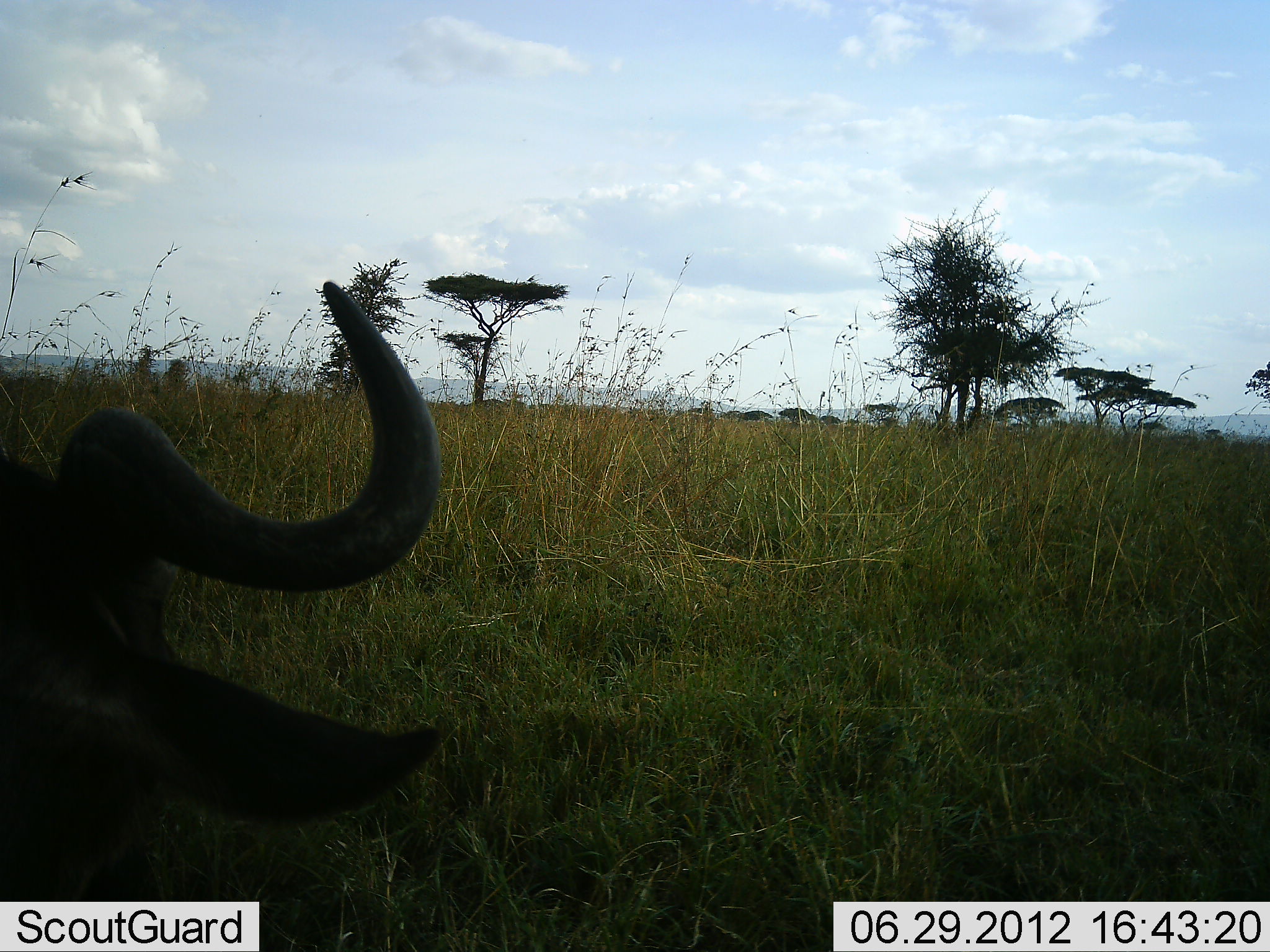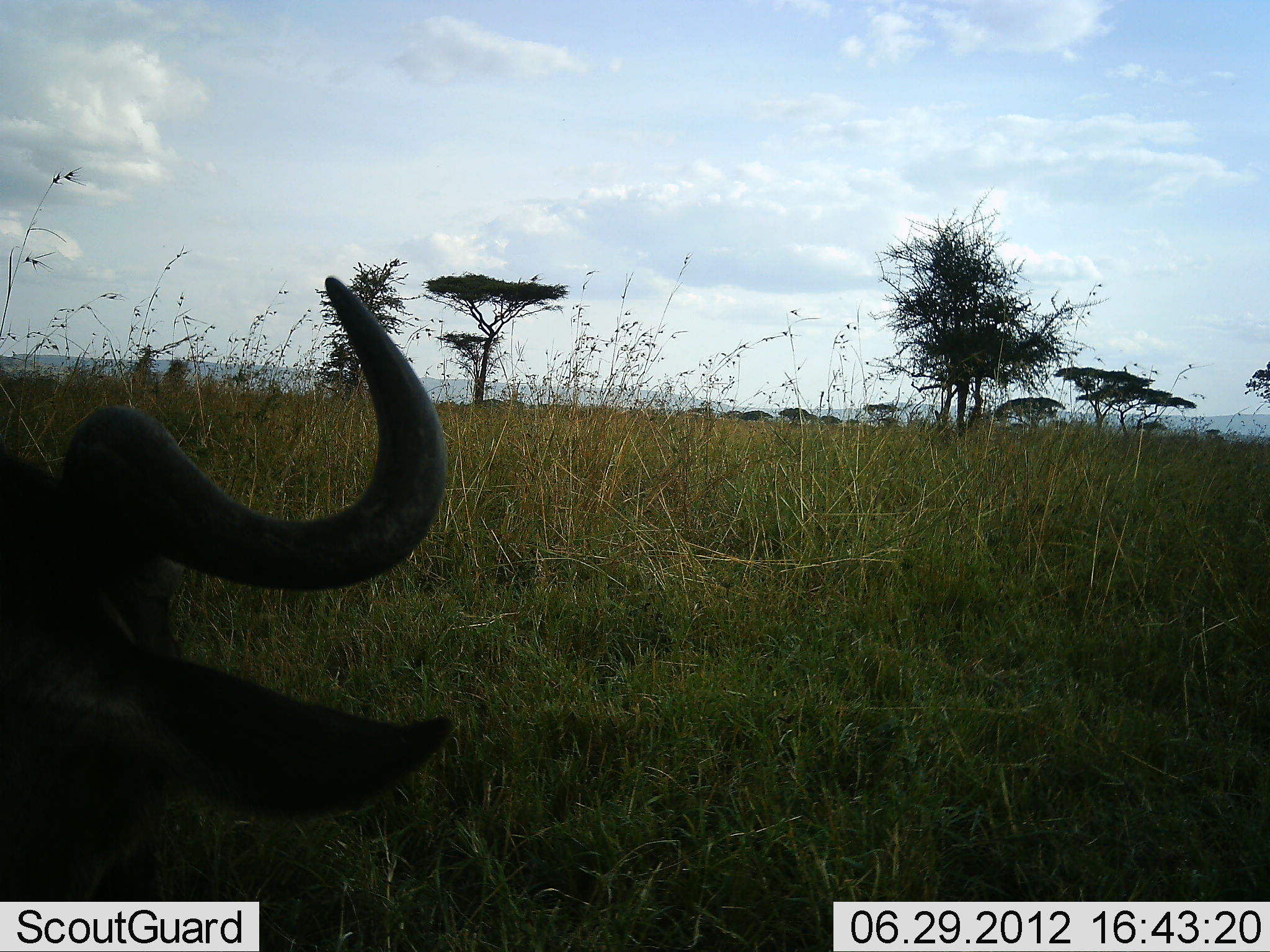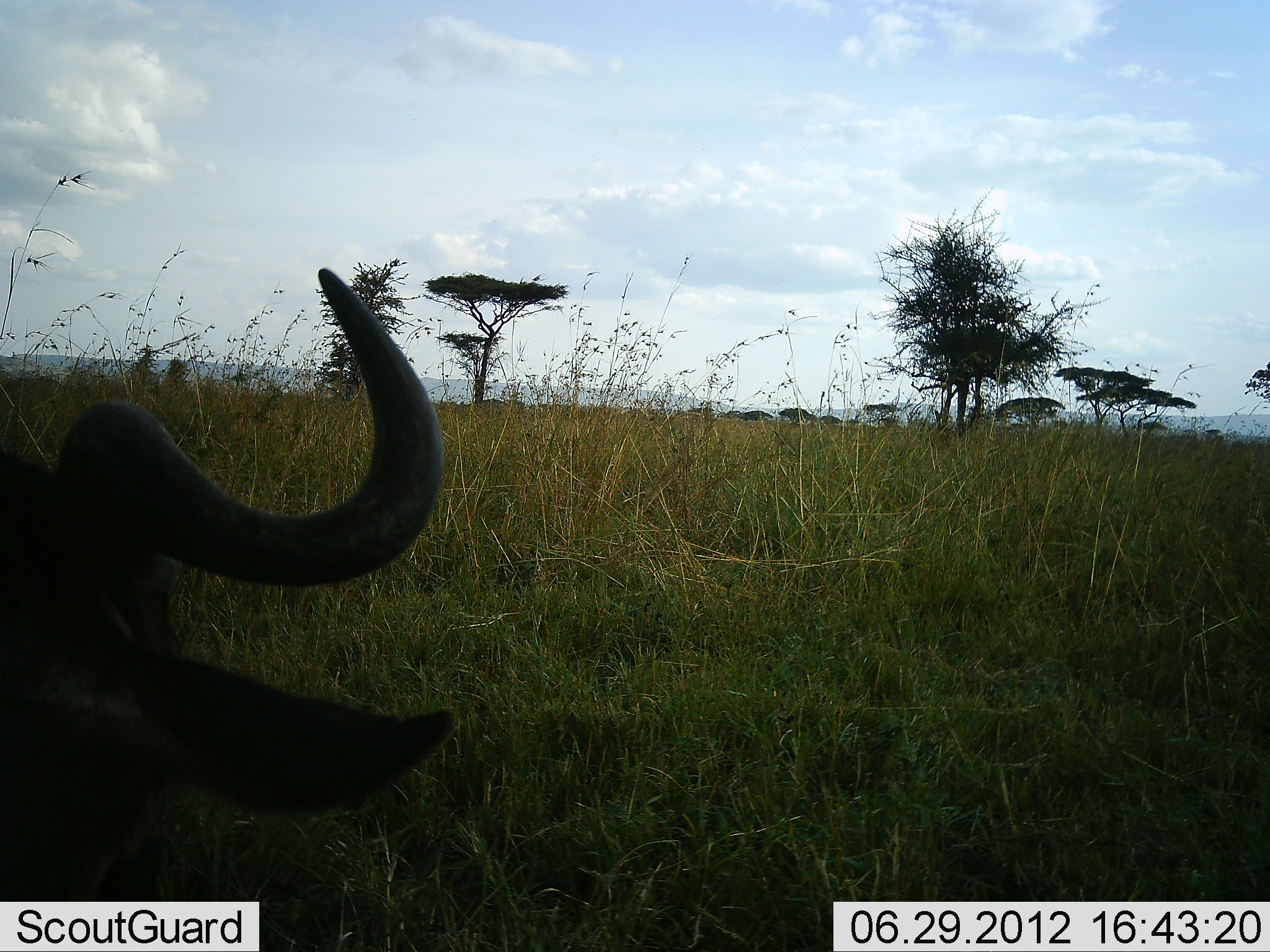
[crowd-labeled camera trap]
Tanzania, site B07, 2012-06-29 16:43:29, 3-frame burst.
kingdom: Animalia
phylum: Chordata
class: Mammalia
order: Artiodactyla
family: Bovidae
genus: Connochaetes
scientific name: Connochaetes taurinus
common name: blue wildebeest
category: wildebeest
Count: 1.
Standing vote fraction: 10%.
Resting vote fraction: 70%.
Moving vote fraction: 10%.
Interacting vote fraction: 0%.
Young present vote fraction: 0%.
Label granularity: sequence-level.